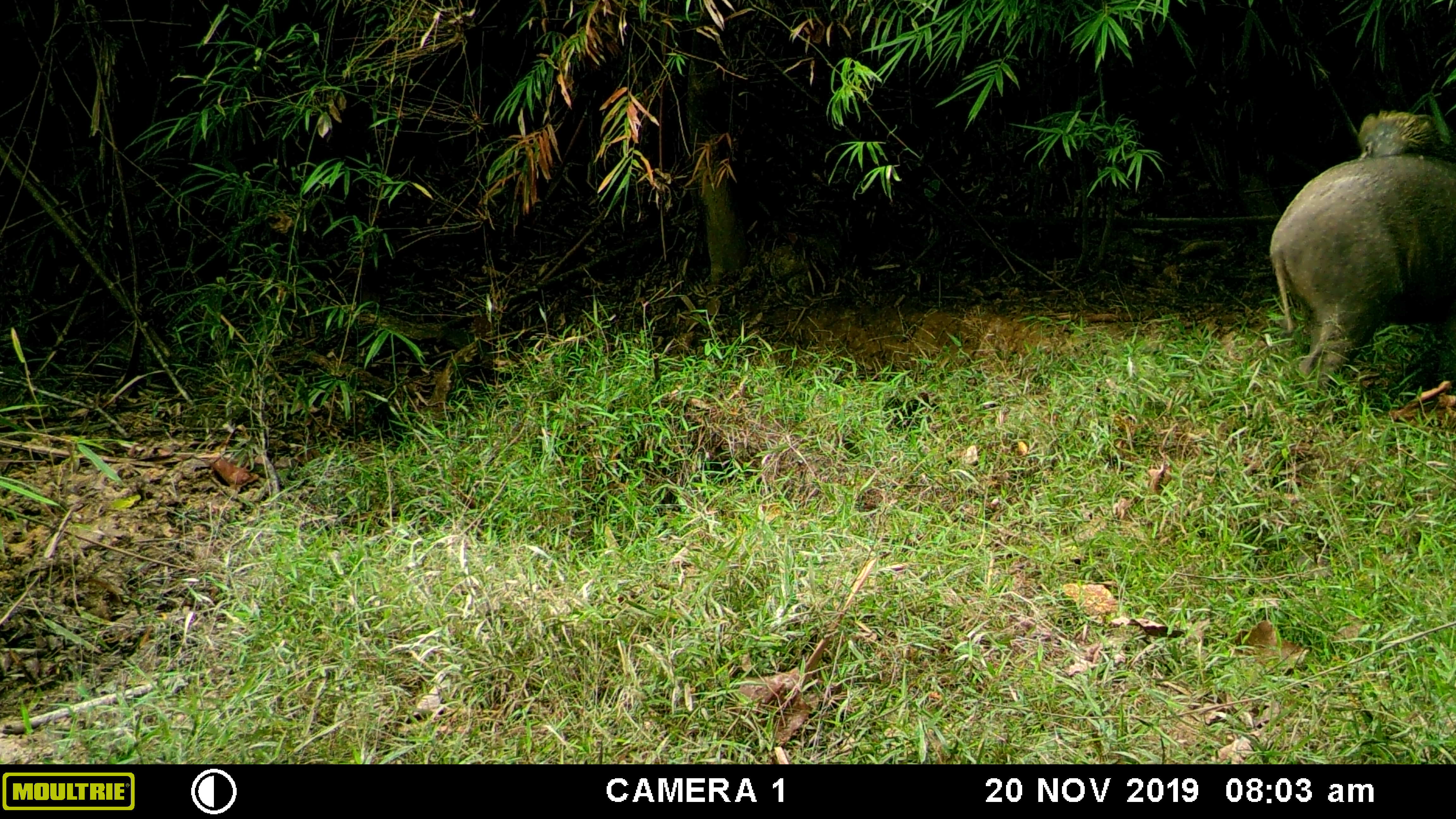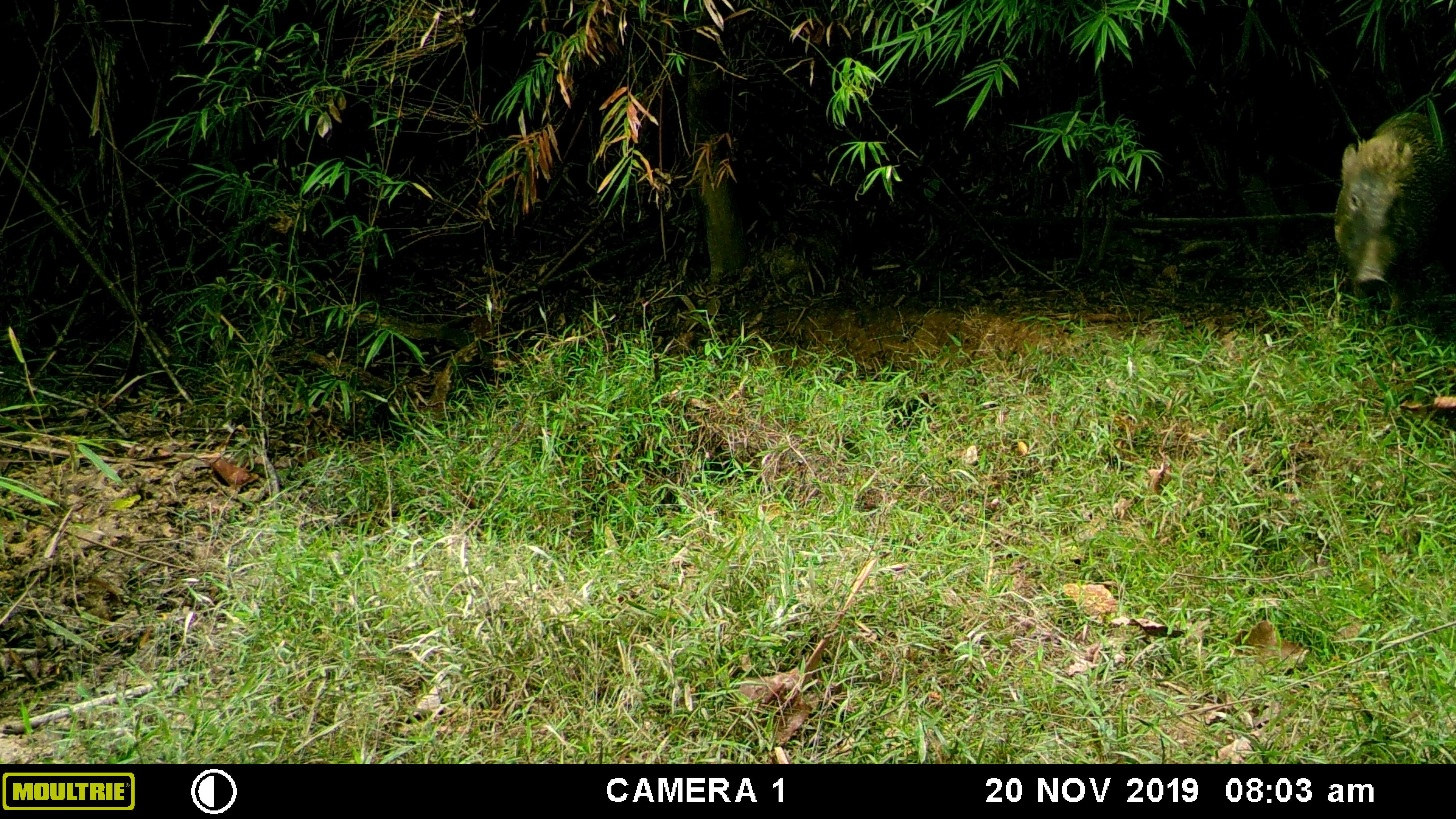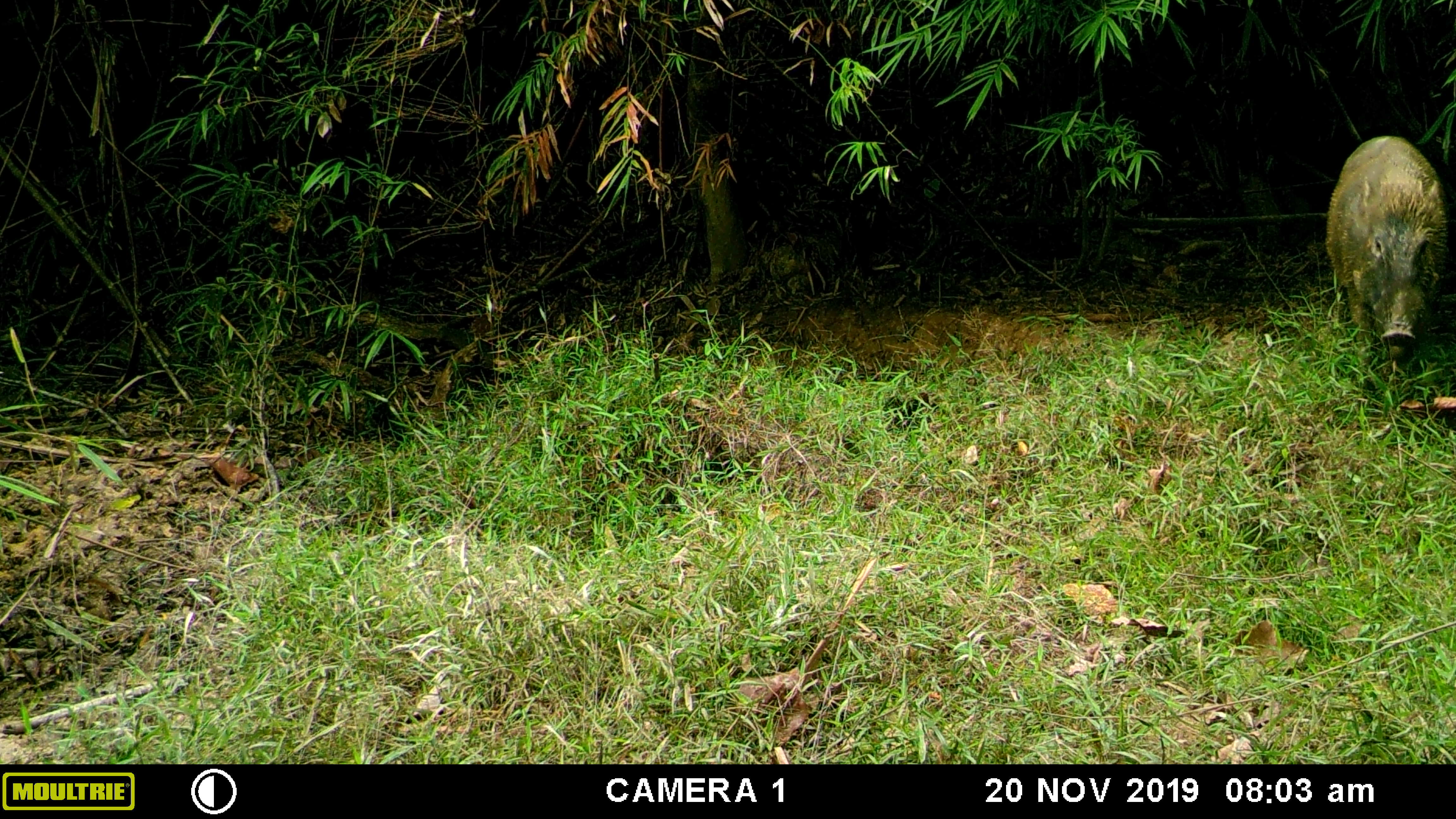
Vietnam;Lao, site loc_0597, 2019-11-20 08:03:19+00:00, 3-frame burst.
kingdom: Animalia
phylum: Chordata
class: Mammalia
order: Artiodactyla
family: Suidae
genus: Sus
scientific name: Sus scrofa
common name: eurasian wild pig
Eurasian wild pig (Sus scrofa). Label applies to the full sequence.